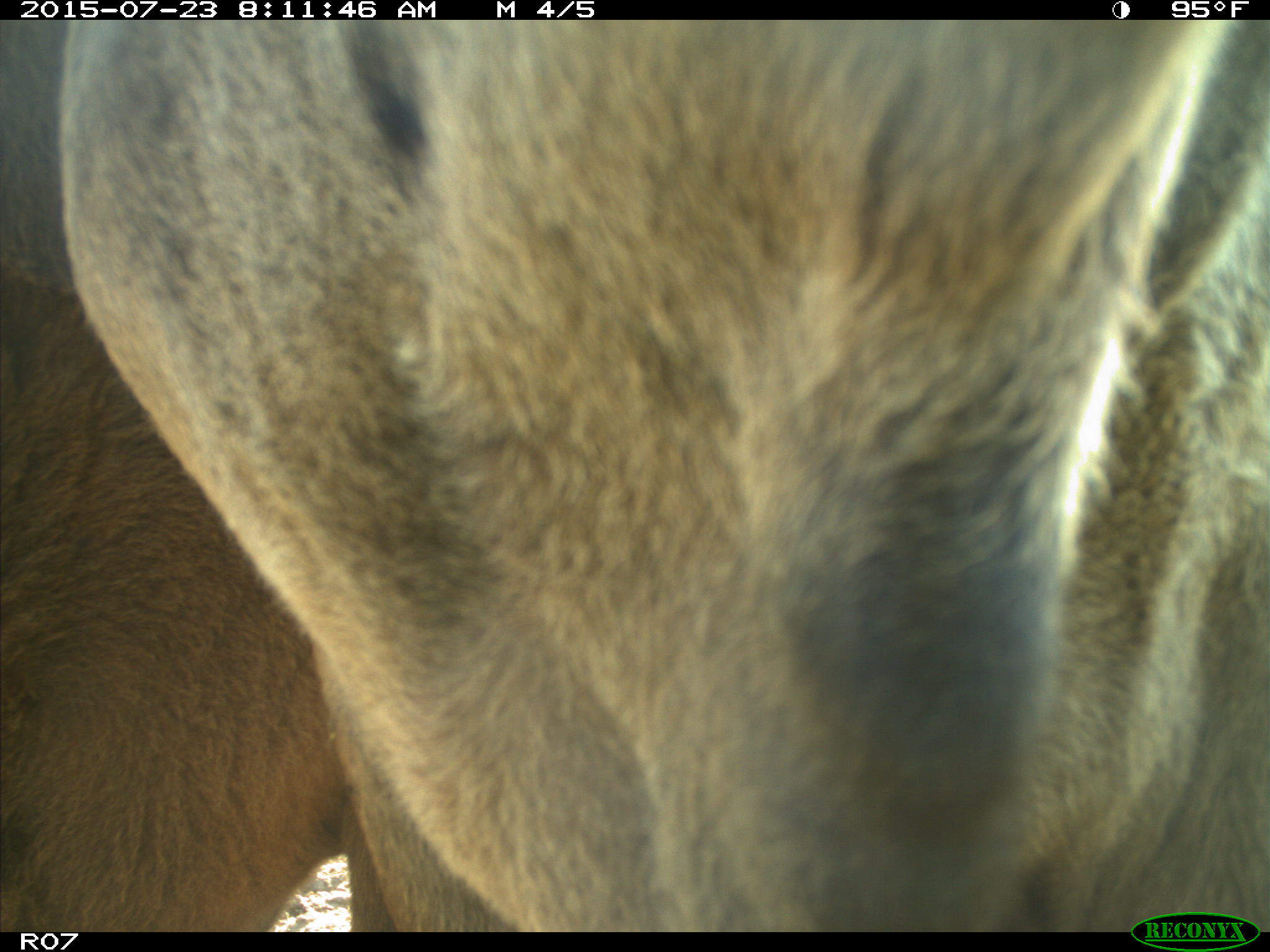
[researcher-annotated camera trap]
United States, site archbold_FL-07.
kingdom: Animalia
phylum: Chordata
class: Mammalia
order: Artiodactyla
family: Bovidae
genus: Bos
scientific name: Bos taurus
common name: domestic cow